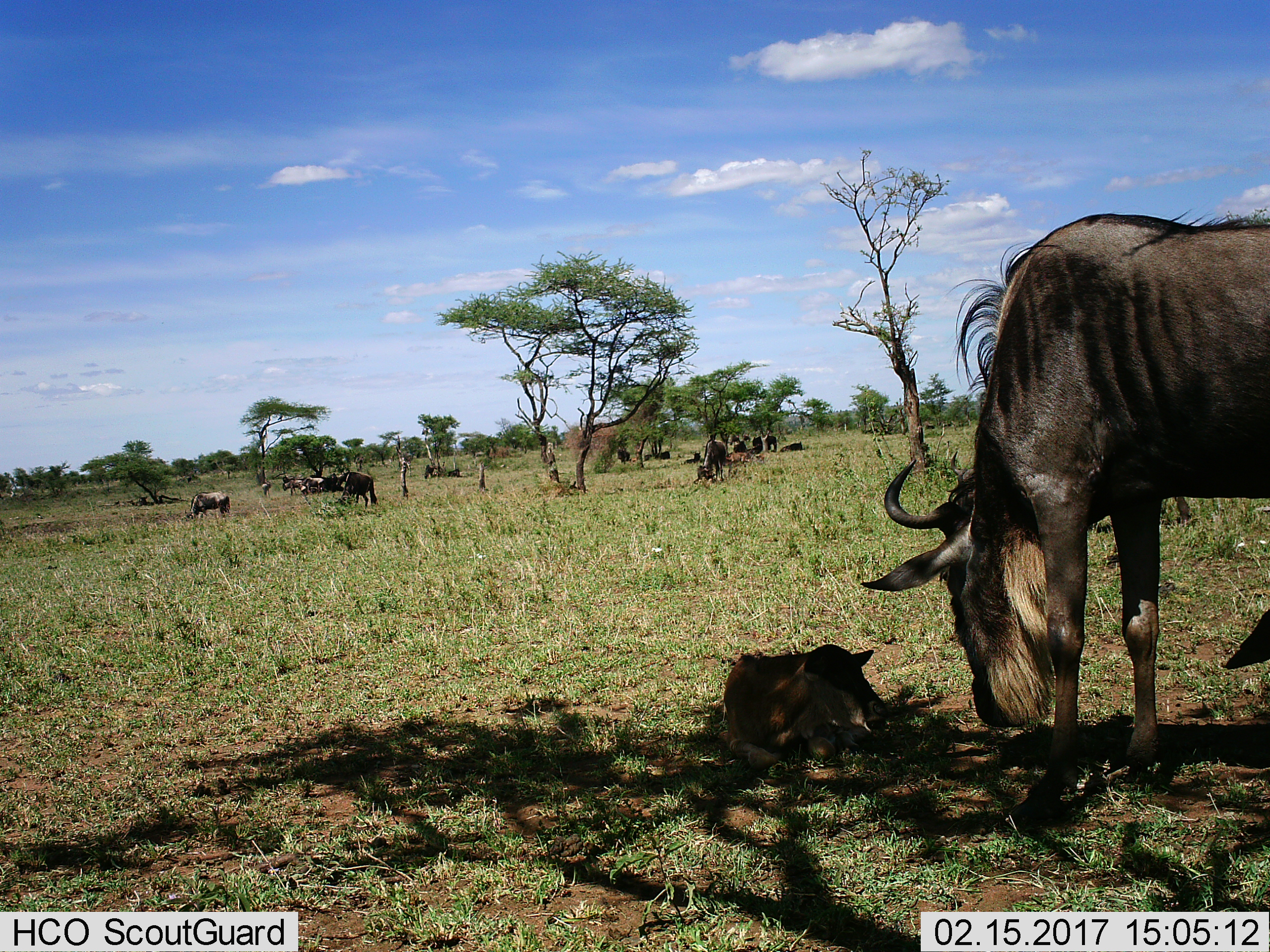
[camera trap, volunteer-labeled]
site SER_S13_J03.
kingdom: Animalia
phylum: Chordata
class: Mammalia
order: Artiodactyla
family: Bovidae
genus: Connochaetes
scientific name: Connochaetes taurinus taurinus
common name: blue wildebeest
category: wildebeestblue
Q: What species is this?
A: Wildebeestblue (blue wildebeest) (Connochaetes taurinus taurinus).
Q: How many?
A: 11-50.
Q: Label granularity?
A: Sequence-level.